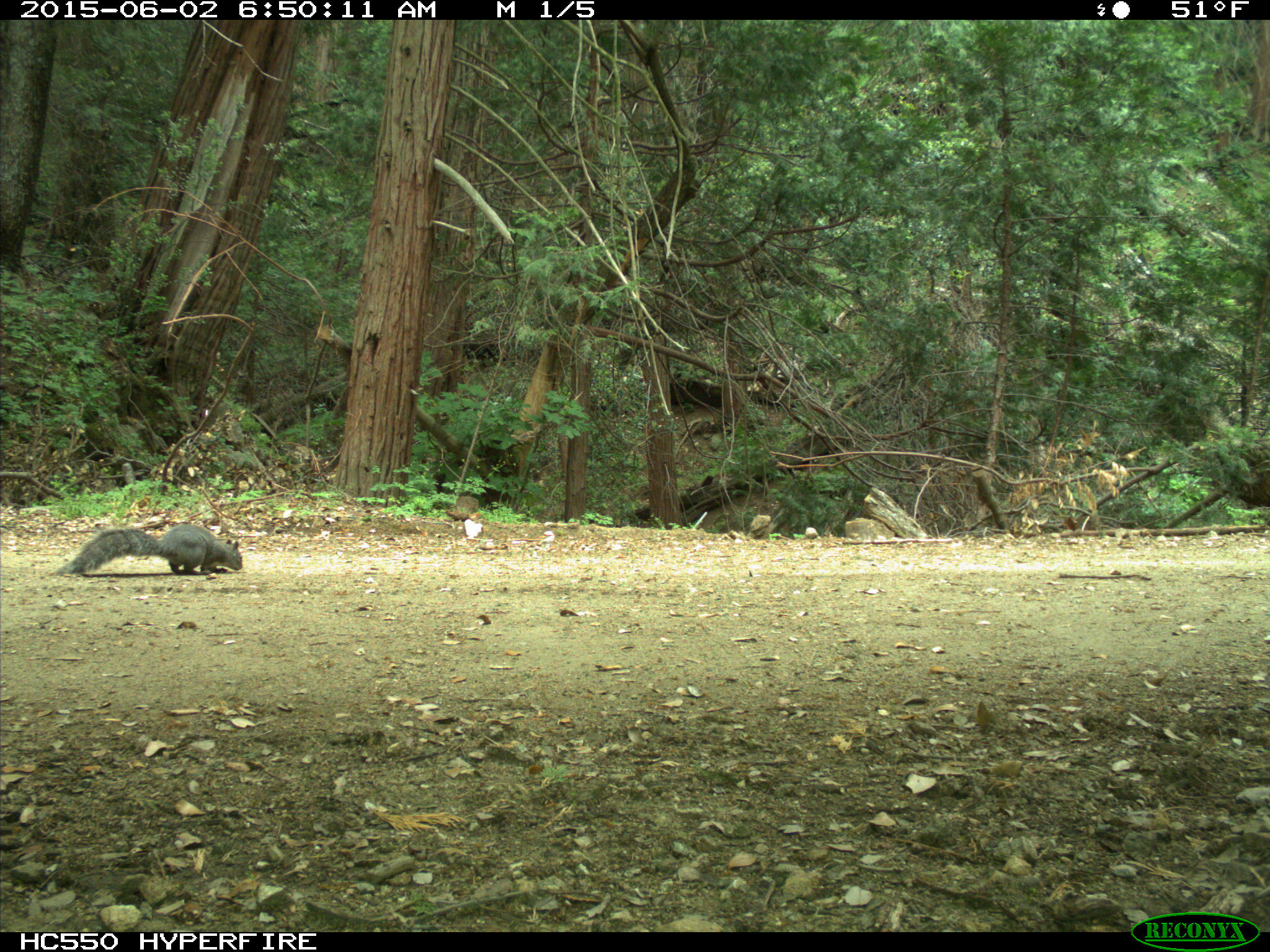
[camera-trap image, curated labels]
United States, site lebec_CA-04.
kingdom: Animalia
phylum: Chordata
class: Mammalia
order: Rodentia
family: Sciuridae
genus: Sciurus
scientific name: Sciurus carolinensis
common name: eastern gray squirrel